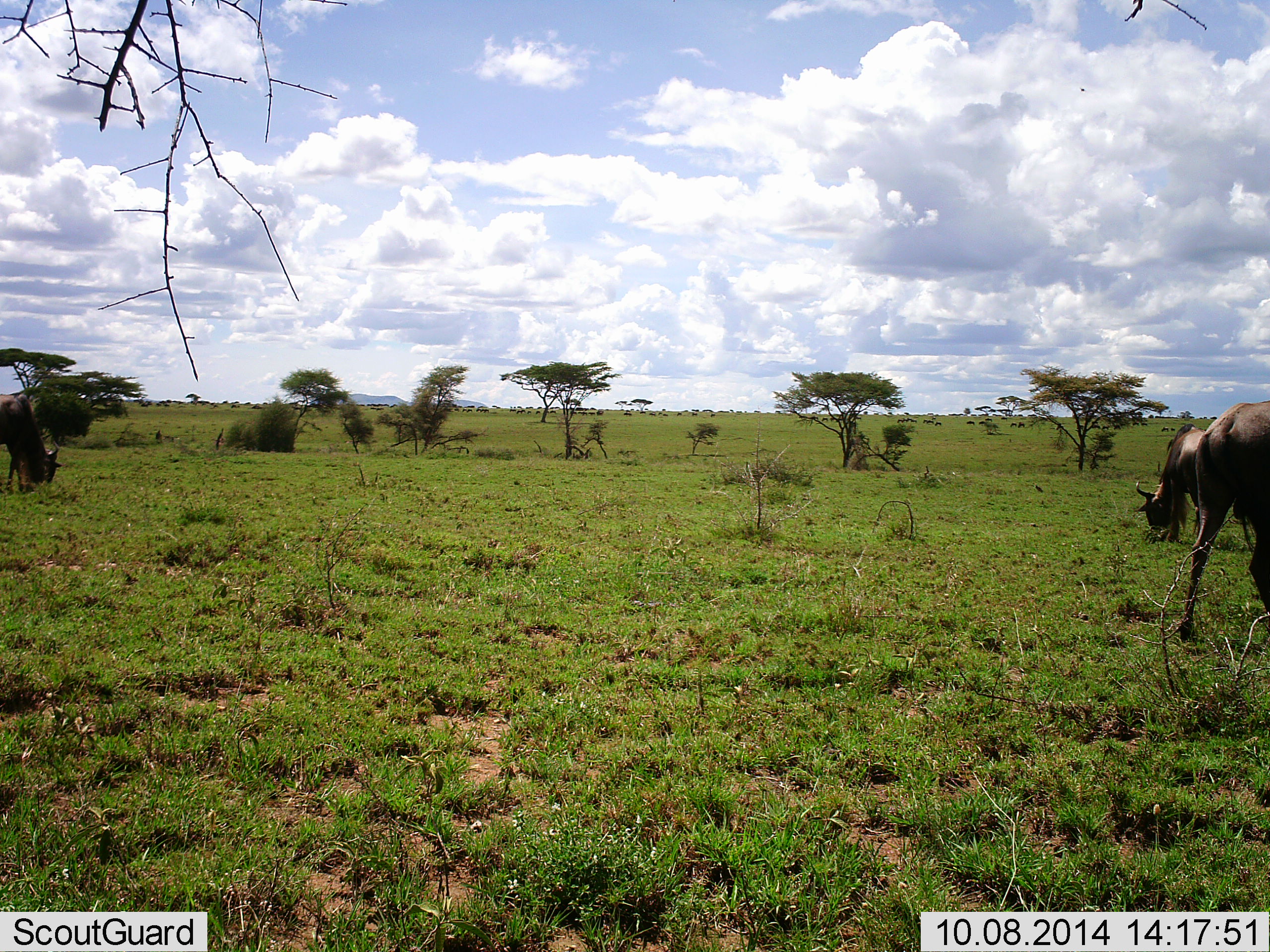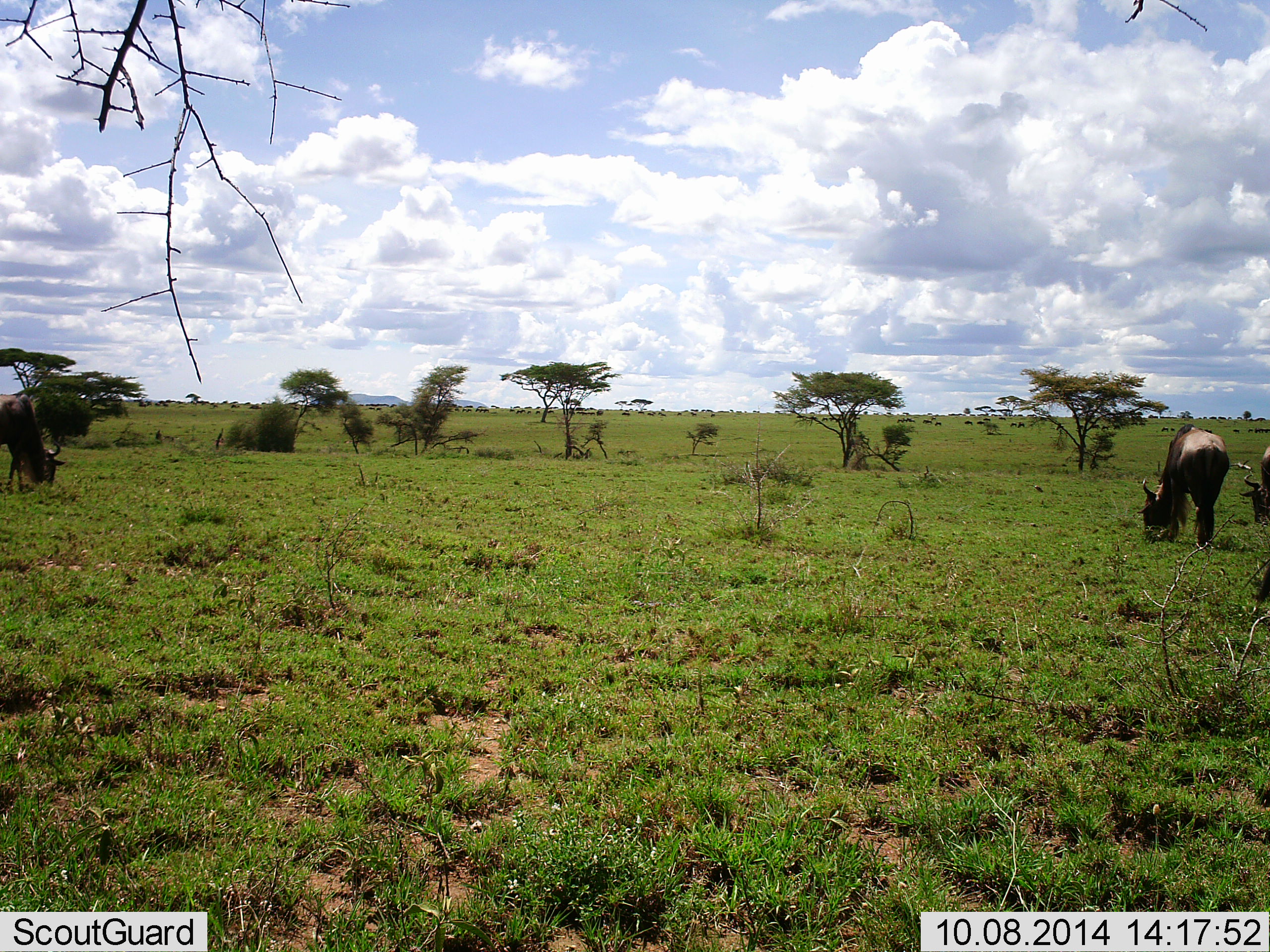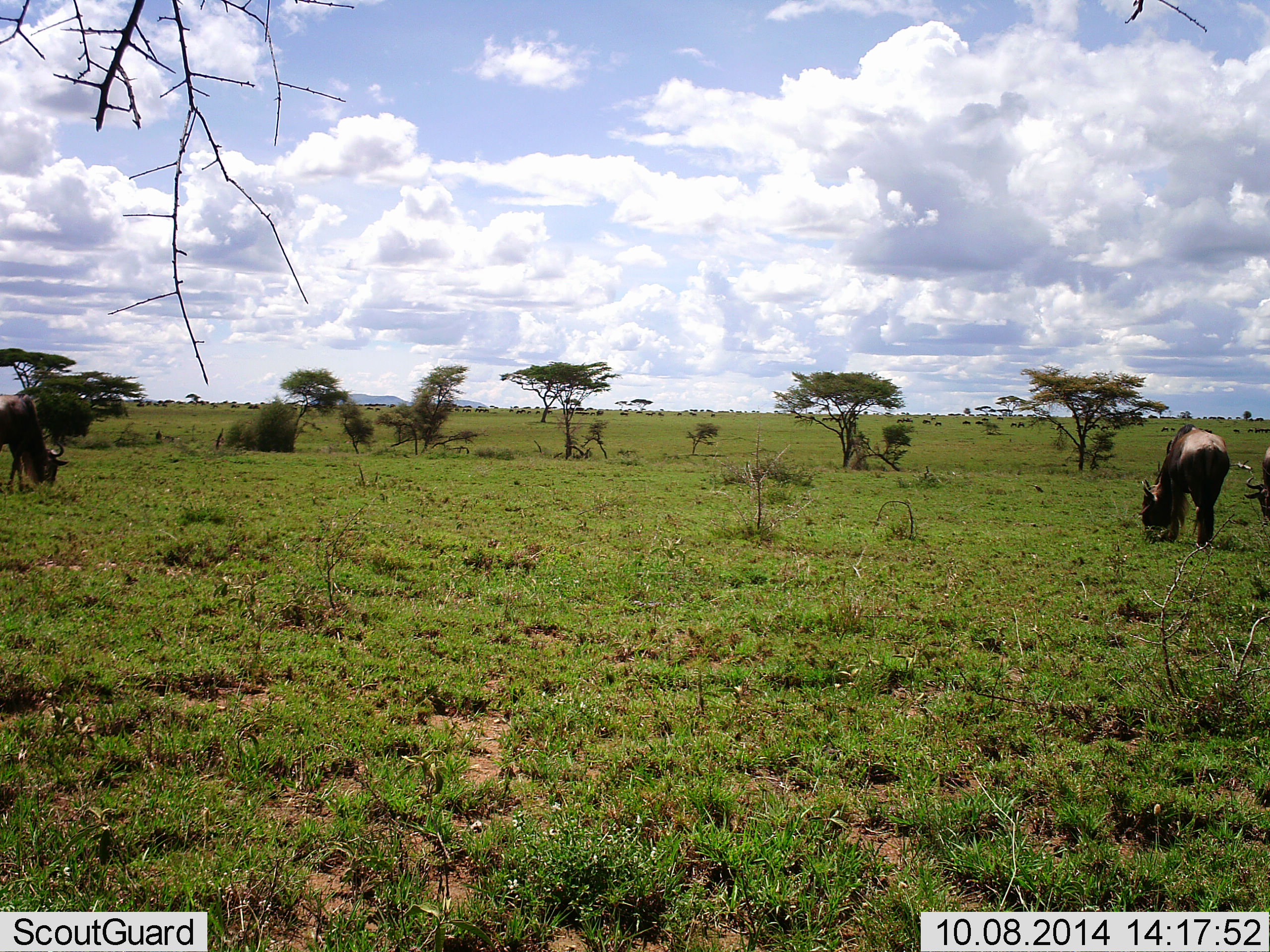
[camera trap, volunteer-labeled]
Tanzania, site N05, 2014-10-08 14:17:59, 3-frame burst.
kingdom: Animalia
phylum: Chordata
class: Mammalia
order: Artiodactyla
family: Bovidae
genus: Connochaetes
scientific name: Connochaetes taurinus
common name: blue wildebeest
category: wildebeest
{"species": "wildebeest (blue wildebeest) (Connochaetes taurinus)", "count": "4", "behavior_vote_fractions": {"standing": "40%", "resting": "0%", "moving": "60%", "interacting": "0%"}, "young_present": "0%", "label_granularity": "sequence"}